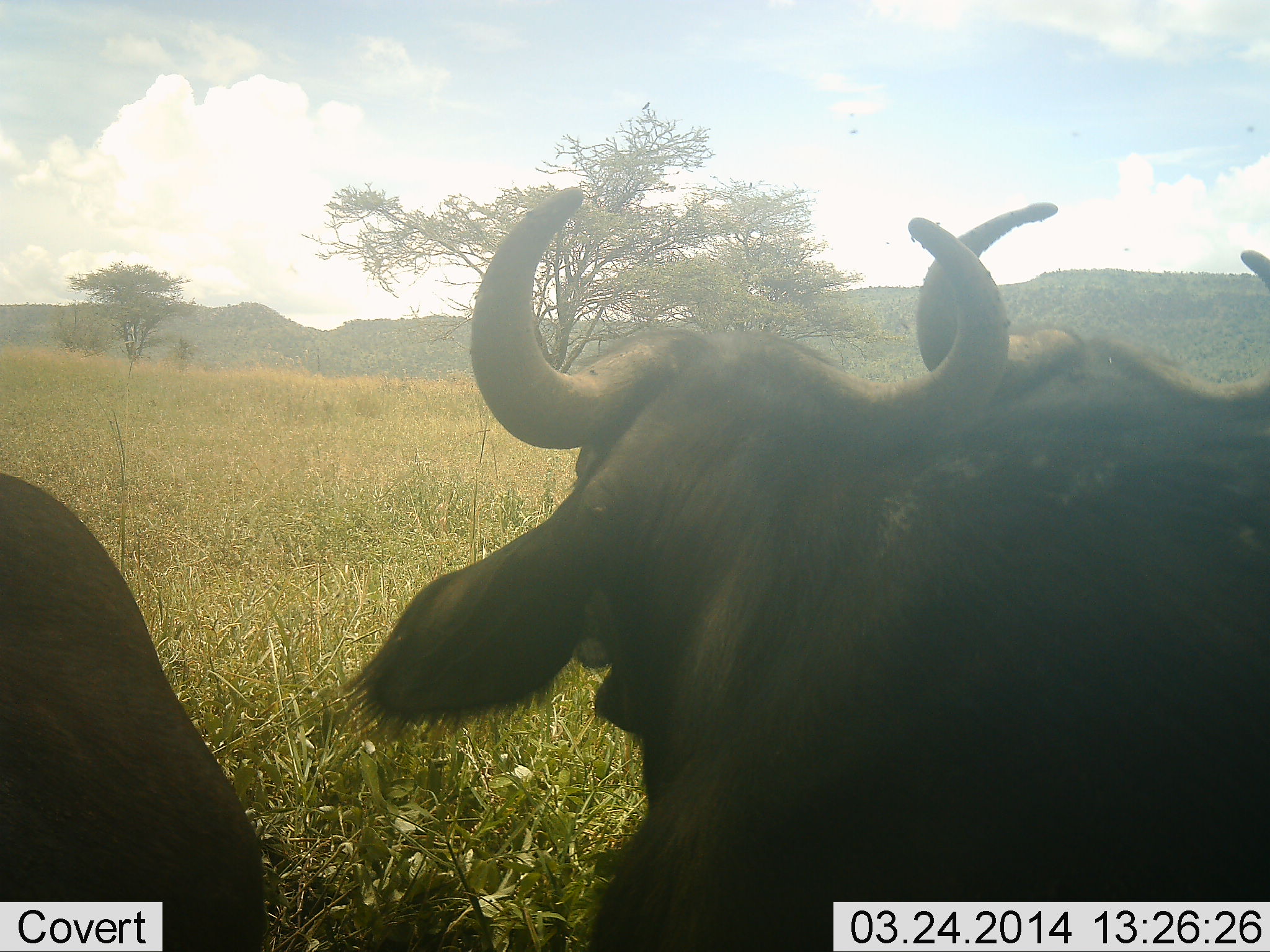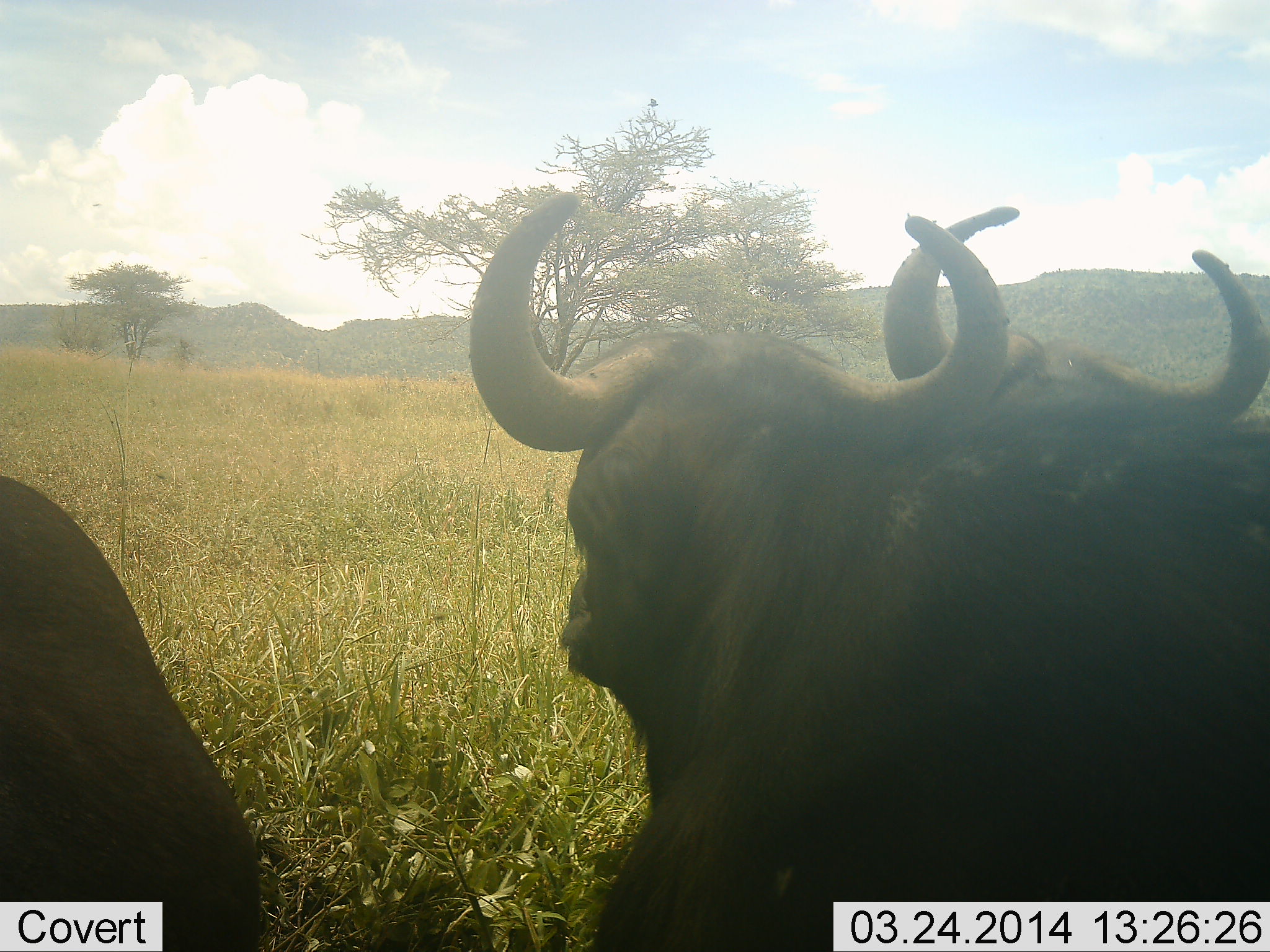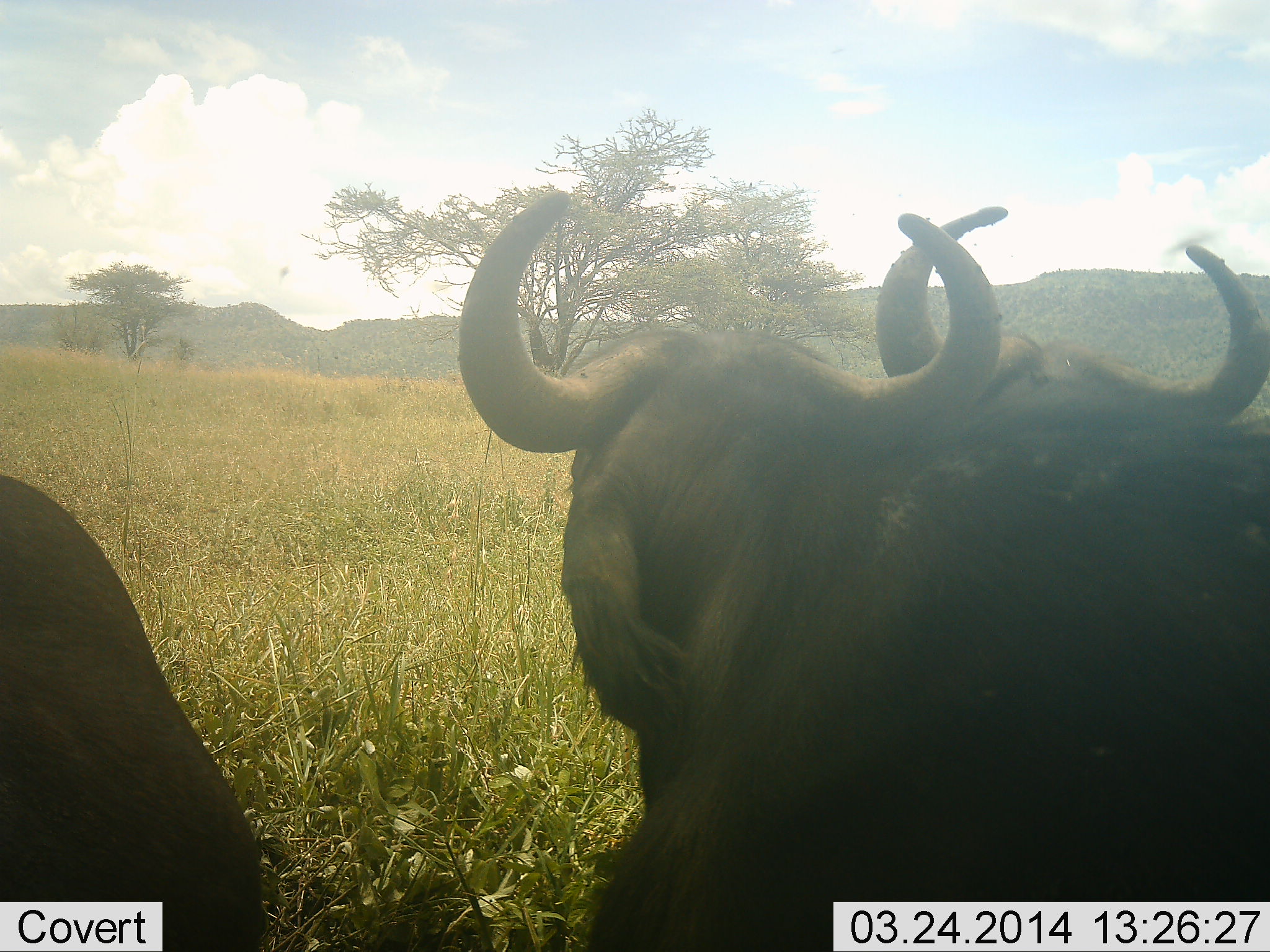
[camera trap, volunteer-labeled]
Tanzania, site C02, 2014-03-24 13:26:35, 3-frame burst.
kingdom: Animalia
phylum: Chordata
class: Mammalia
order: Artiodactyla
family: Bovidae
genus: Syncerus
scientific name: Syncerus caffer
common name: cape buffalo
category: buffalo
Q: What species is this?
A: Buffalo (cape buffalo) (Syncerus caffer).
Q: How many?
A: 3.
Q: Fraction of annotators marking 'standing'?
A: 27%.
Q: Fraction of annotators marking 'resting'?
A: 64%.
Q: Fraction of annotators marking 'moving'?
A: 9%.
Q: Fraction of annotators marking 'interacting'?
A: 0%.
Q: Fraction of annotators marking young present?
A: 0%.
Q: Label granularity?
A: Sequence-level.